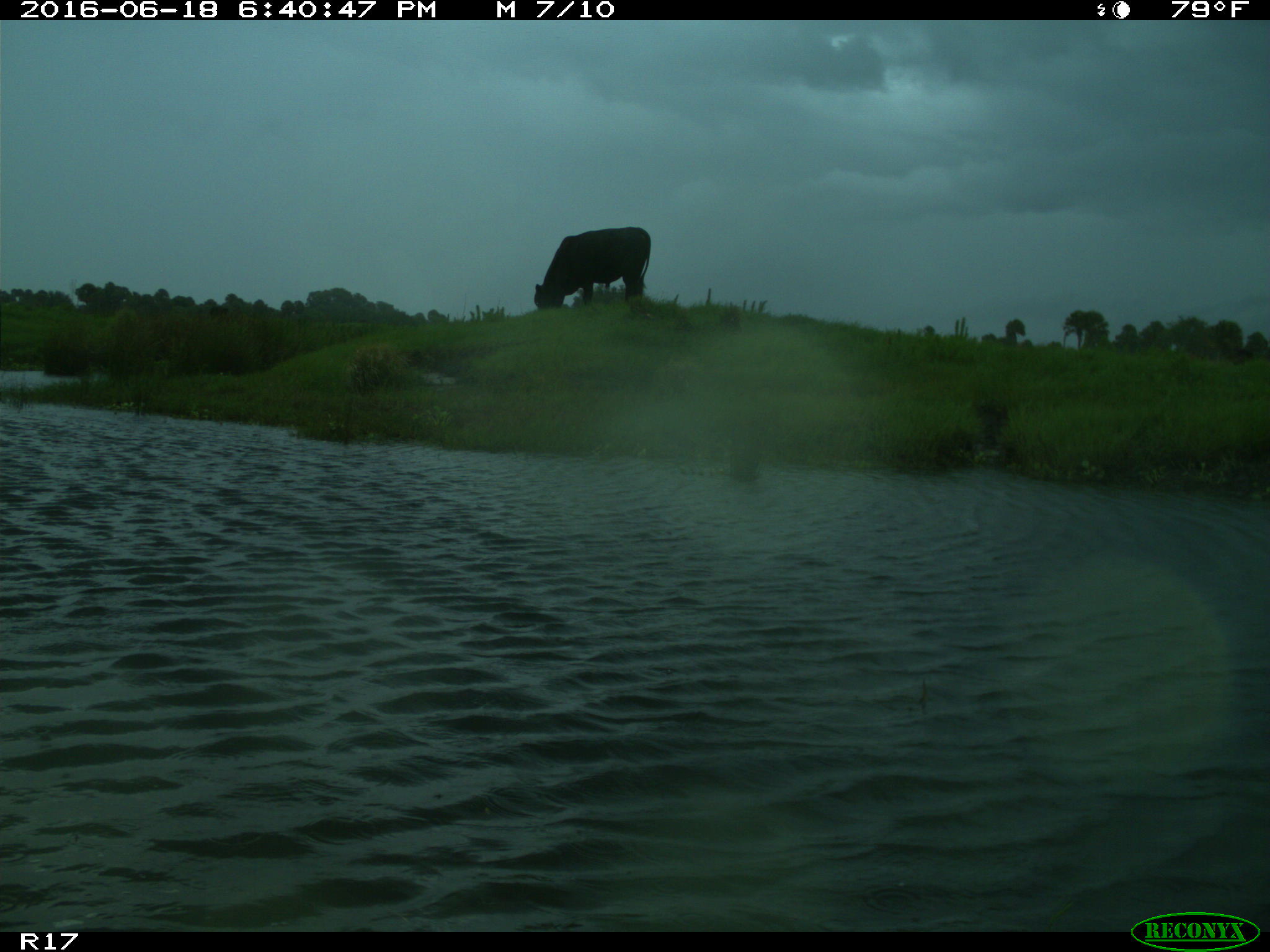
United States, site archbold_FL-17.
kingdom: Animalia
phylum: Chordata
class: Mammalia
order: Artiodactyla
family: Bovidae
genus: Bos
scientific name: Bos taurus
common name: domestic cow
Bos taurus (domestic cow).